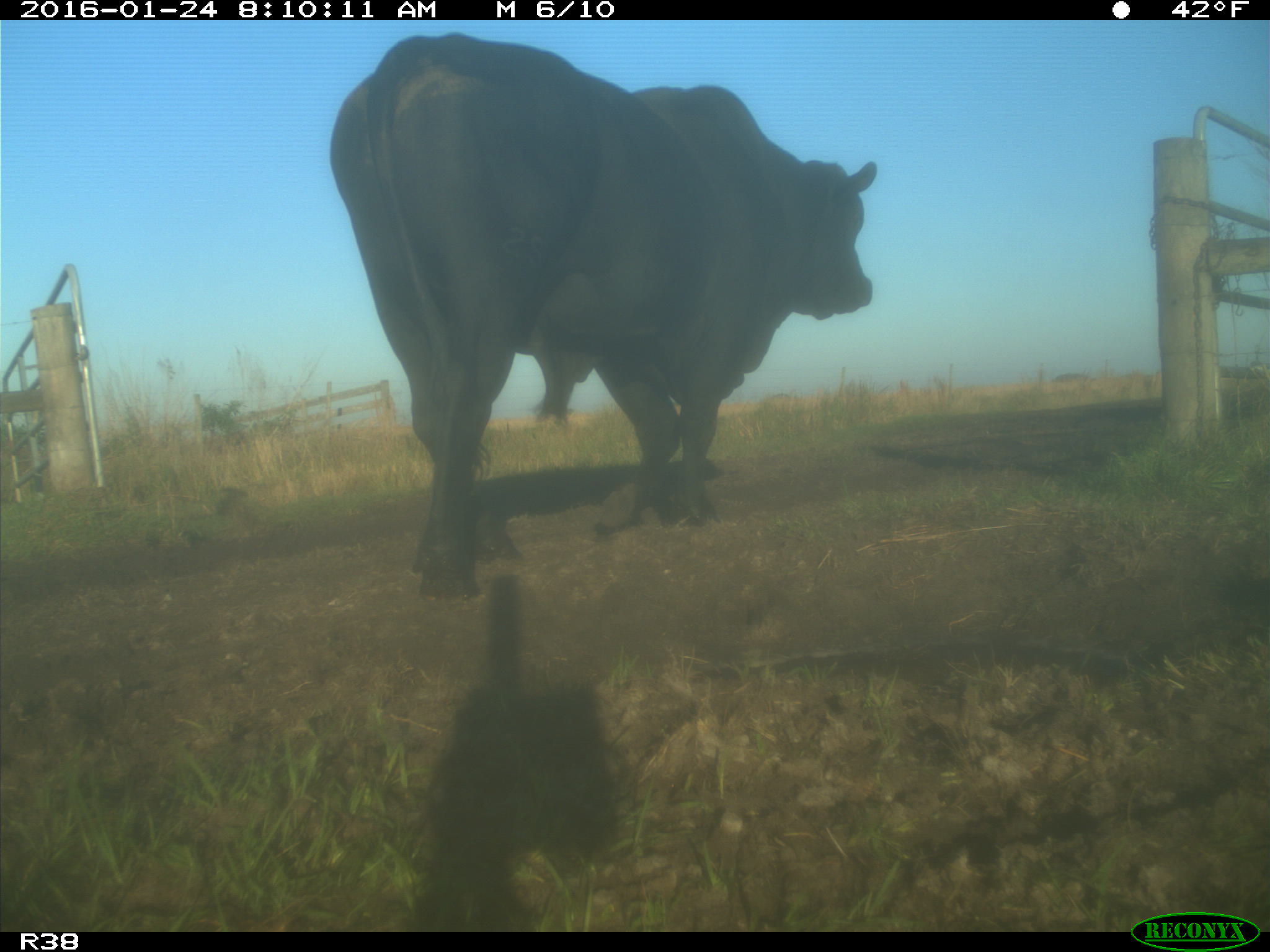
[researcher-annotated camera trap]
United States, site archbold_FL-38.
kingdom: Animalia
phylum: Chordata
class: Mammalia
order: Artiodactyla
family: Bovidae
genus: Bos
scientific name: Bos taurus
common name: domestic cow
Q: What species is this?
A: Bos taurus (domestic cow).